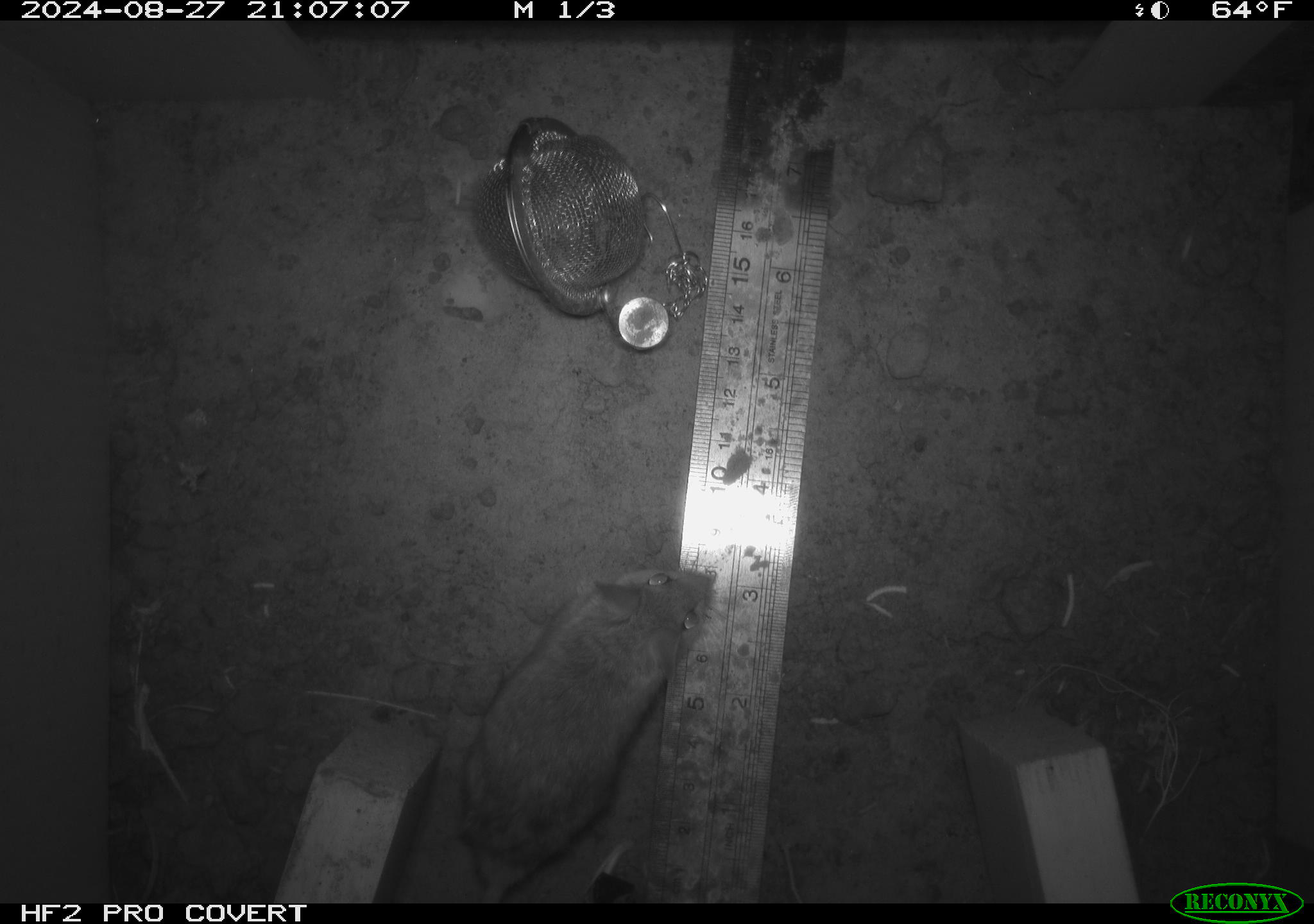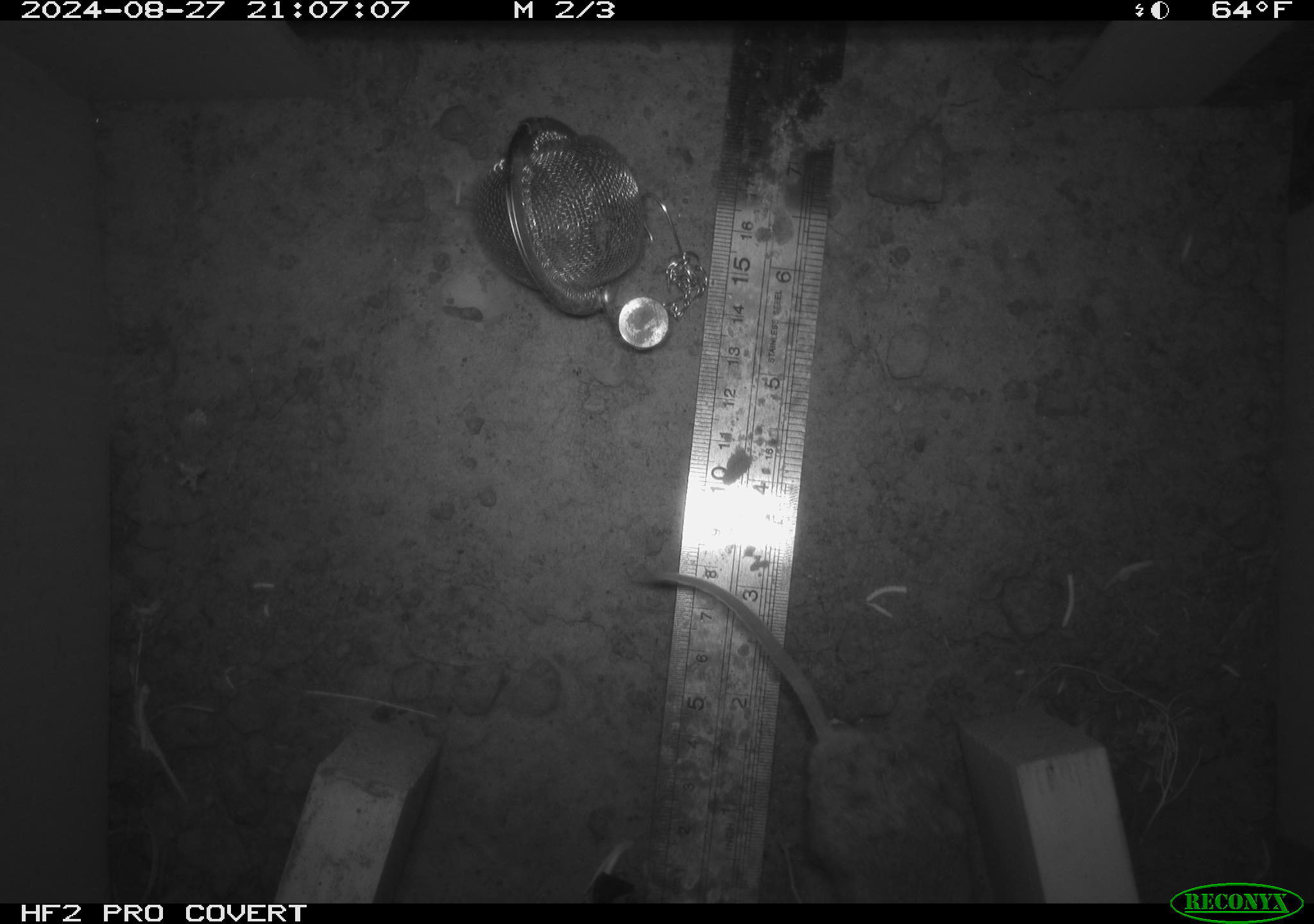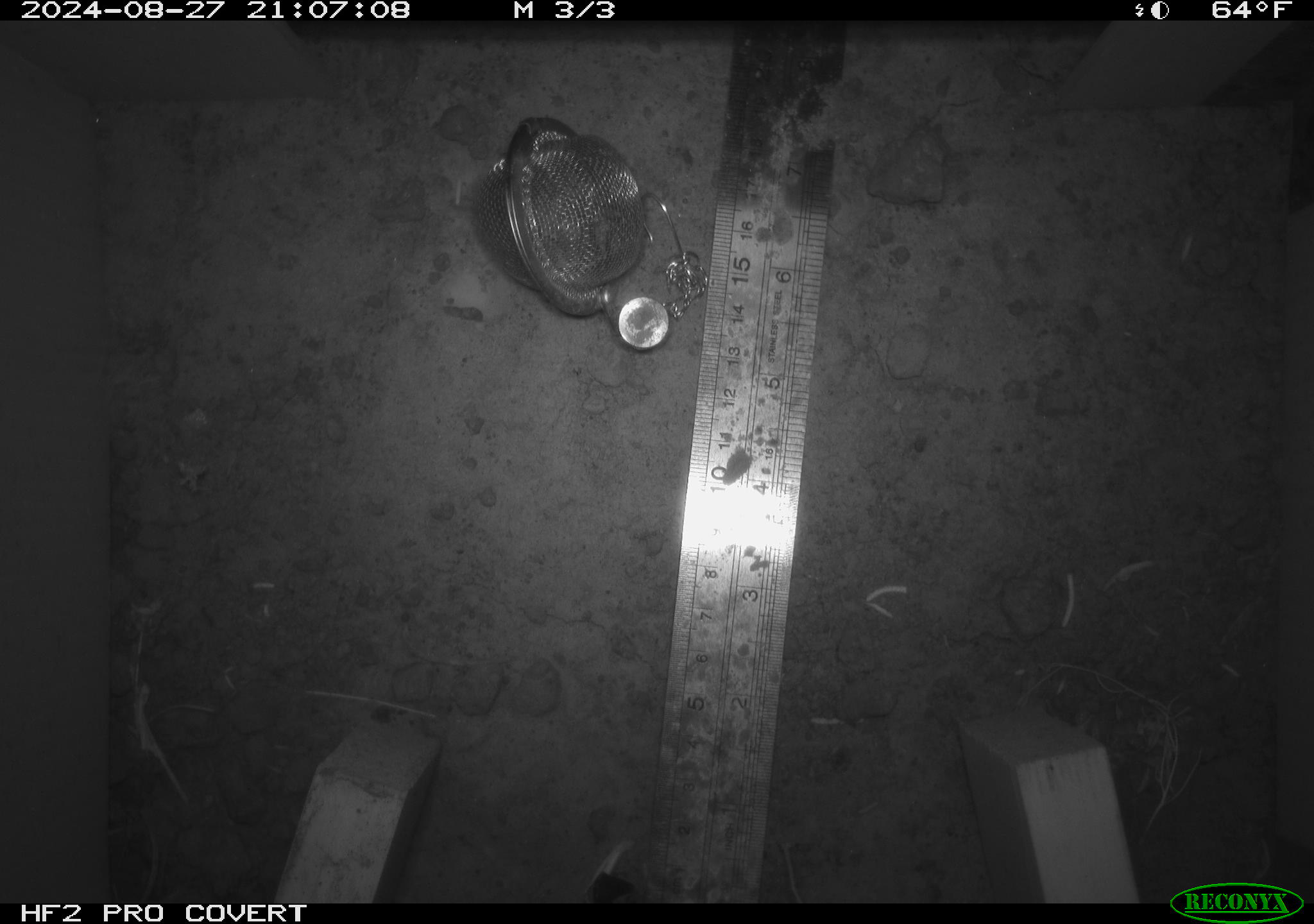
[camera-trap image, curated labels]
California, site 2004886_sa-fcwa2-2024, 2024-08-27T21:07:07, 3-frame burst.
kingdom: Animalia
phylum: Chordata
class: Mammalia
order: Rodentia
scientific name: Rodentia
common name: mouse species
Mouse species (Rodentia).